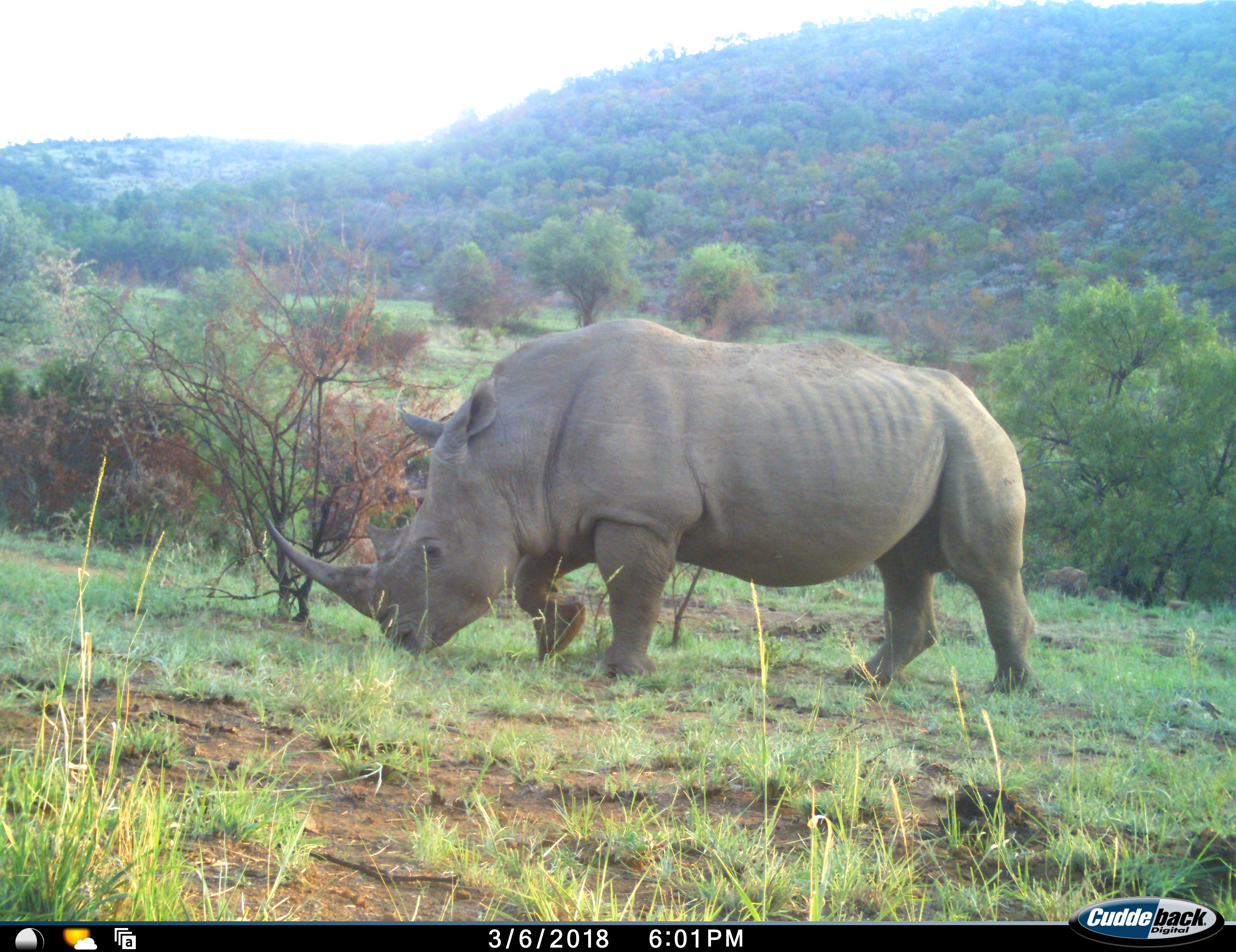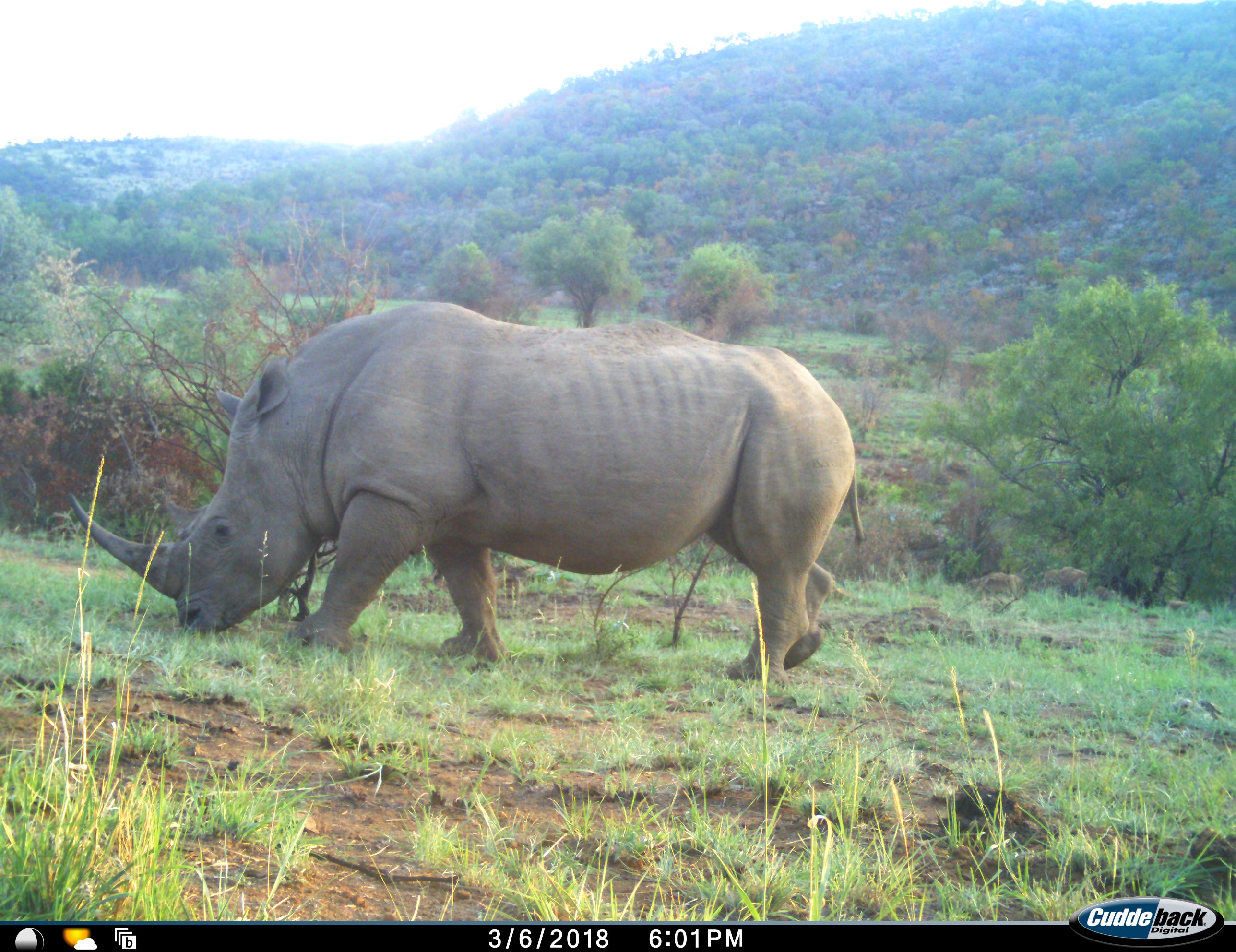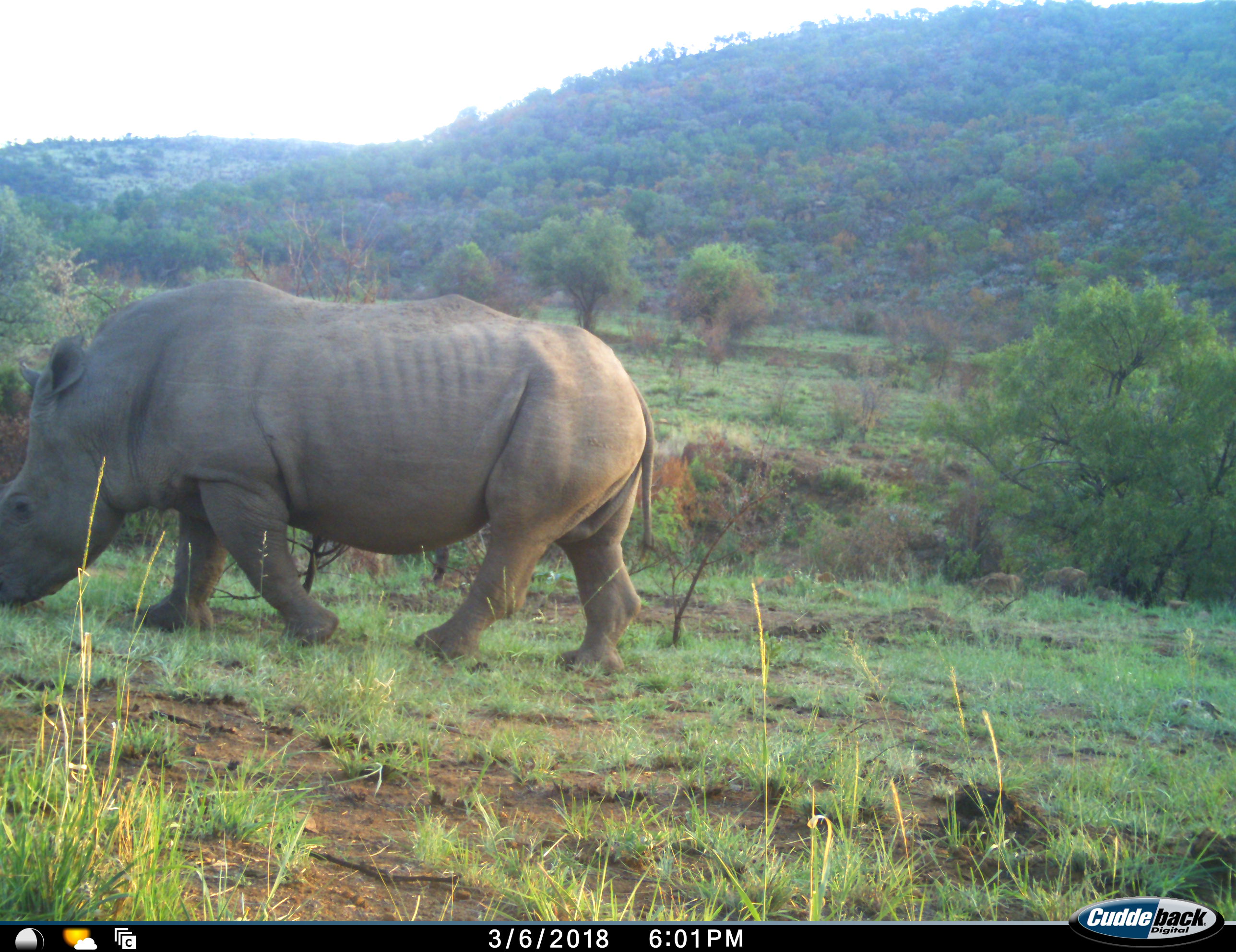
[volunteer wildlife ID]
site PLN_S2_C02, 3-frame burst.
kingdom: Animalia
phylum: Chordata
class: Mammalia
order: Perissodactyla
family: Rhinocerotidae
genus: Ceratotherium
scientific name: Ceratotherium simum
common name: white rhinoceros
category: rhinoceroswhite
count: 1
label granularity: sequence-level